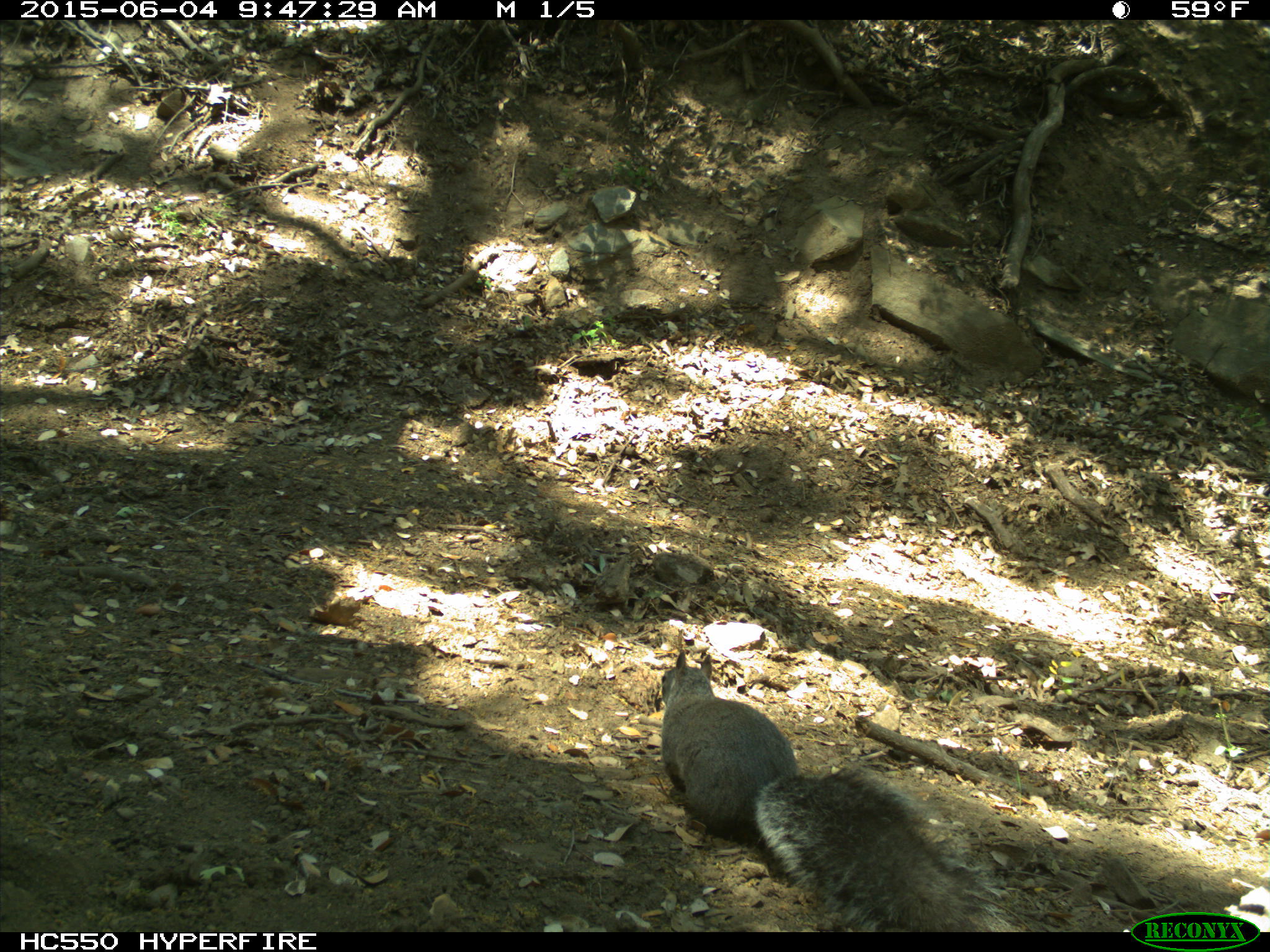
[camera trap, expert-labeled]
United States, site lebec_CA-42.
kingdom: Animalia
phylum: Chordata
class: Mammalia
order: Rodentia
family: Sciuridae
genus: Sciurus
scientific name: Sciurus carolinensis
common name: eastern gray squirrel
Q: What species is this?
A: Sciurus carolinensis (eastern gray squirrel).